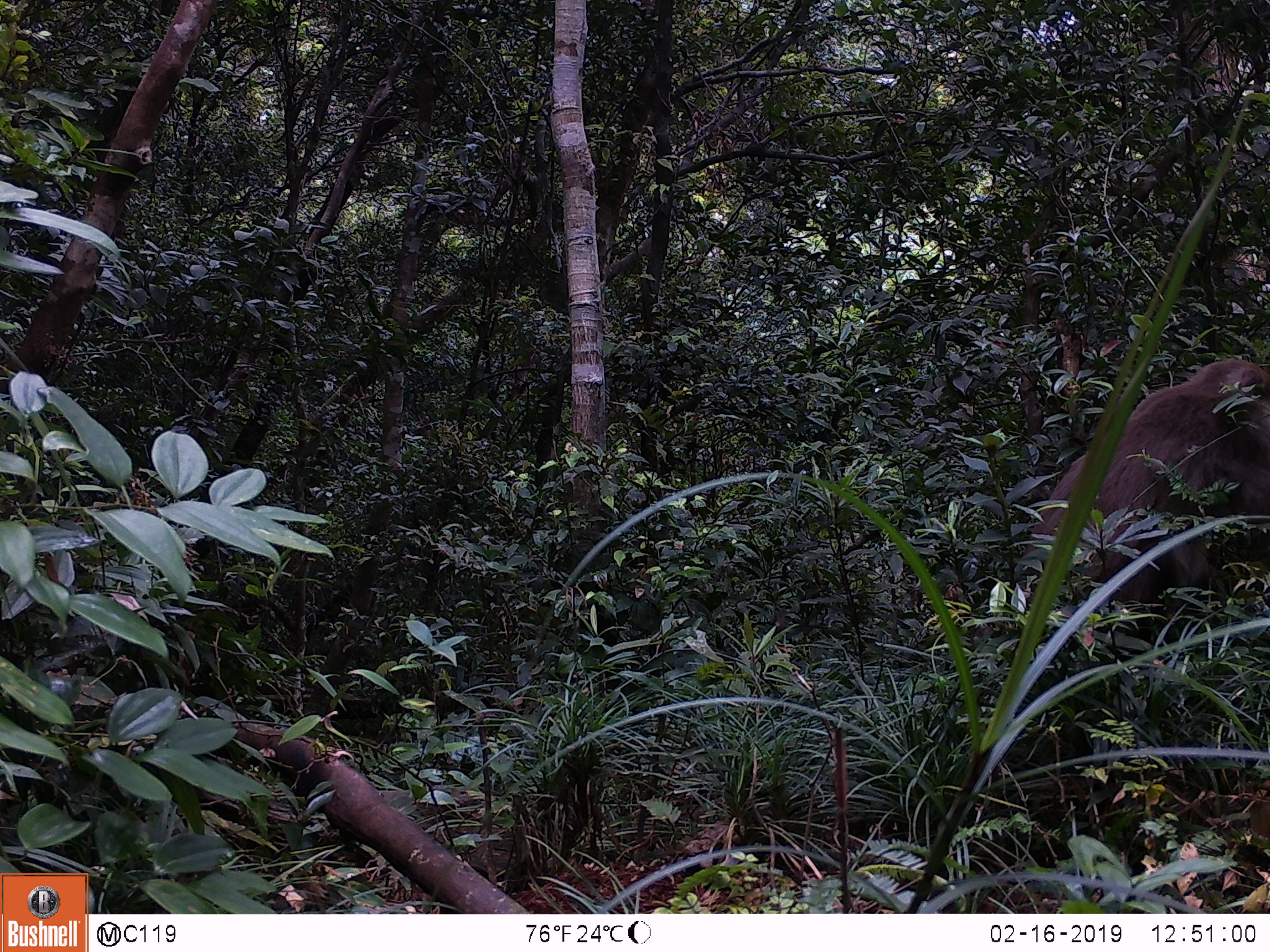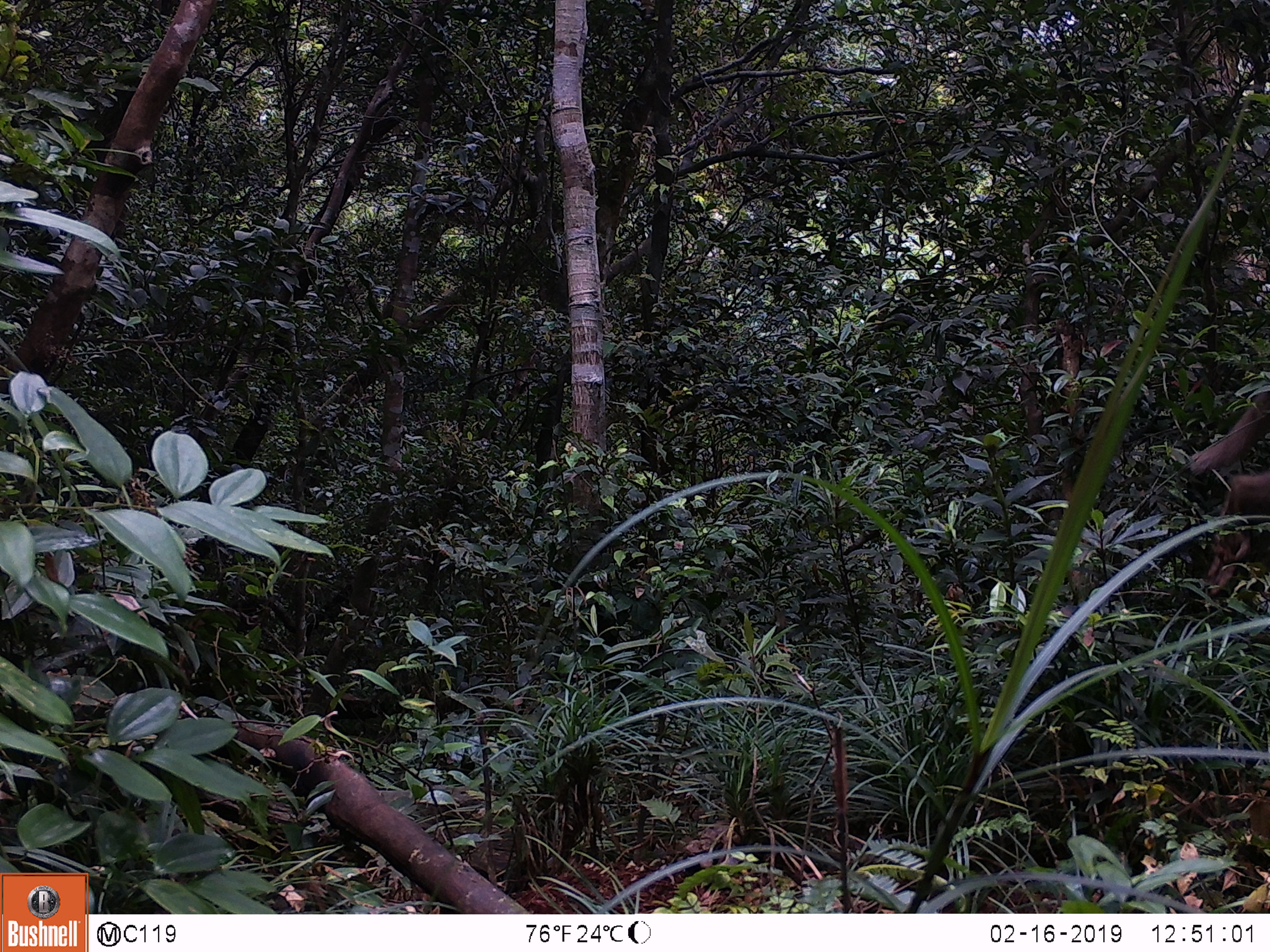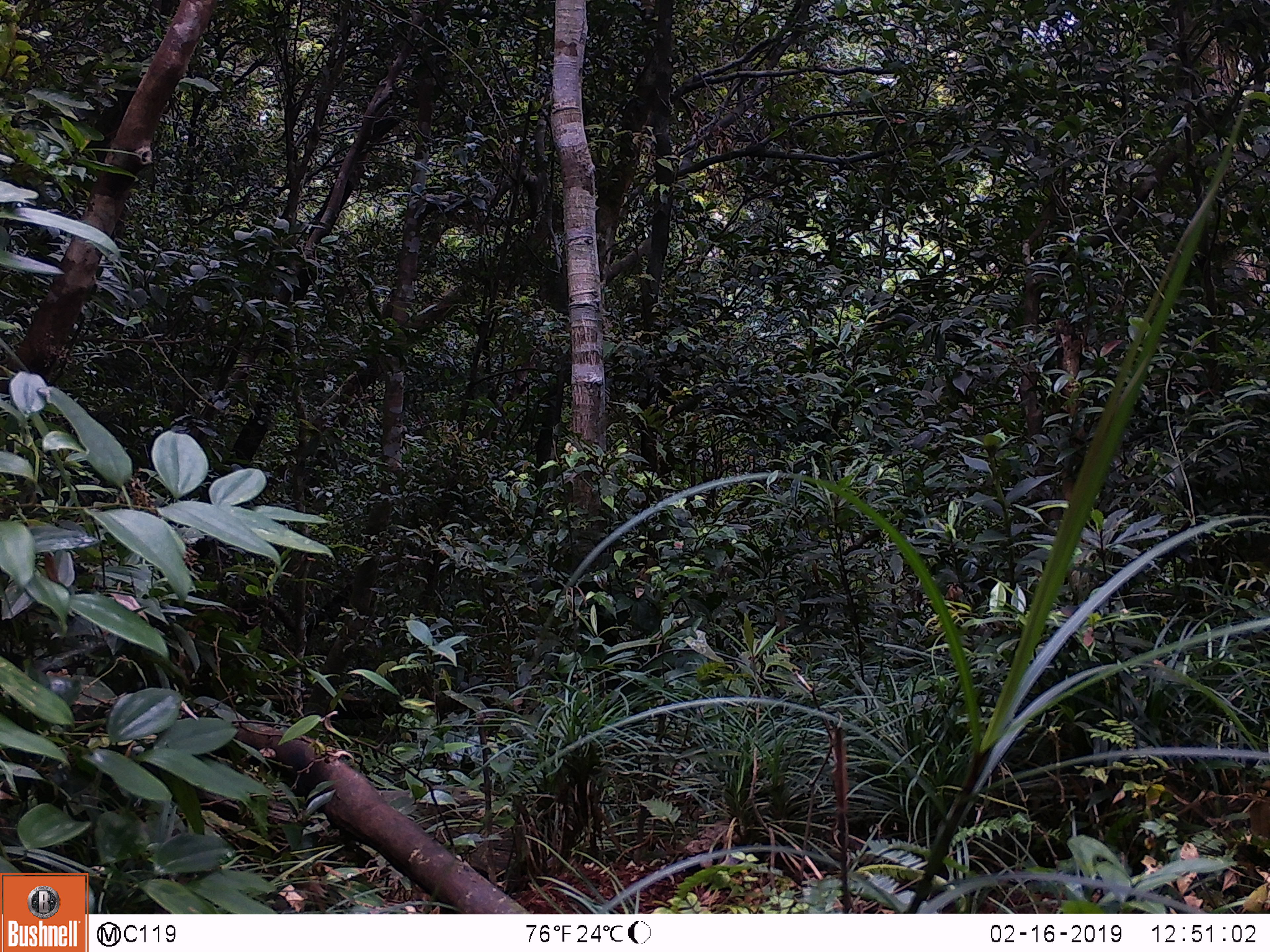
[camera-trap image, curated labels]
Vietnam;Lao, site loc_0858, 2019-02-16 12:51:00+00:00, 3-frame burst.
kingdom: Animalia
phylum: Chordata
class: Mammalia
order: Primates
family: Cercopithecidae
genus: Macaca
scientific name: Macaca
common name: macaque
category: macaque not stump tailed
Macaque not stump tailed (macaque) (Macaca). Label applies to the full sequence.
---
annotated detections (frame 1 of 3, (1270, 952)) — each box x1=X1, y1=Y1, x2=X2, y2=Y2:
macaque not stump tailed: x1=1023, y1=357, x2=1270, y2=618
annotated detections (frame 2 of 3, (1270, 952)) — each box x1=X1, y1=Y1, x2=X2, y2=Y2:
macaque not stump tailed: x1=1189, y1=390, x2=1270, y2=597